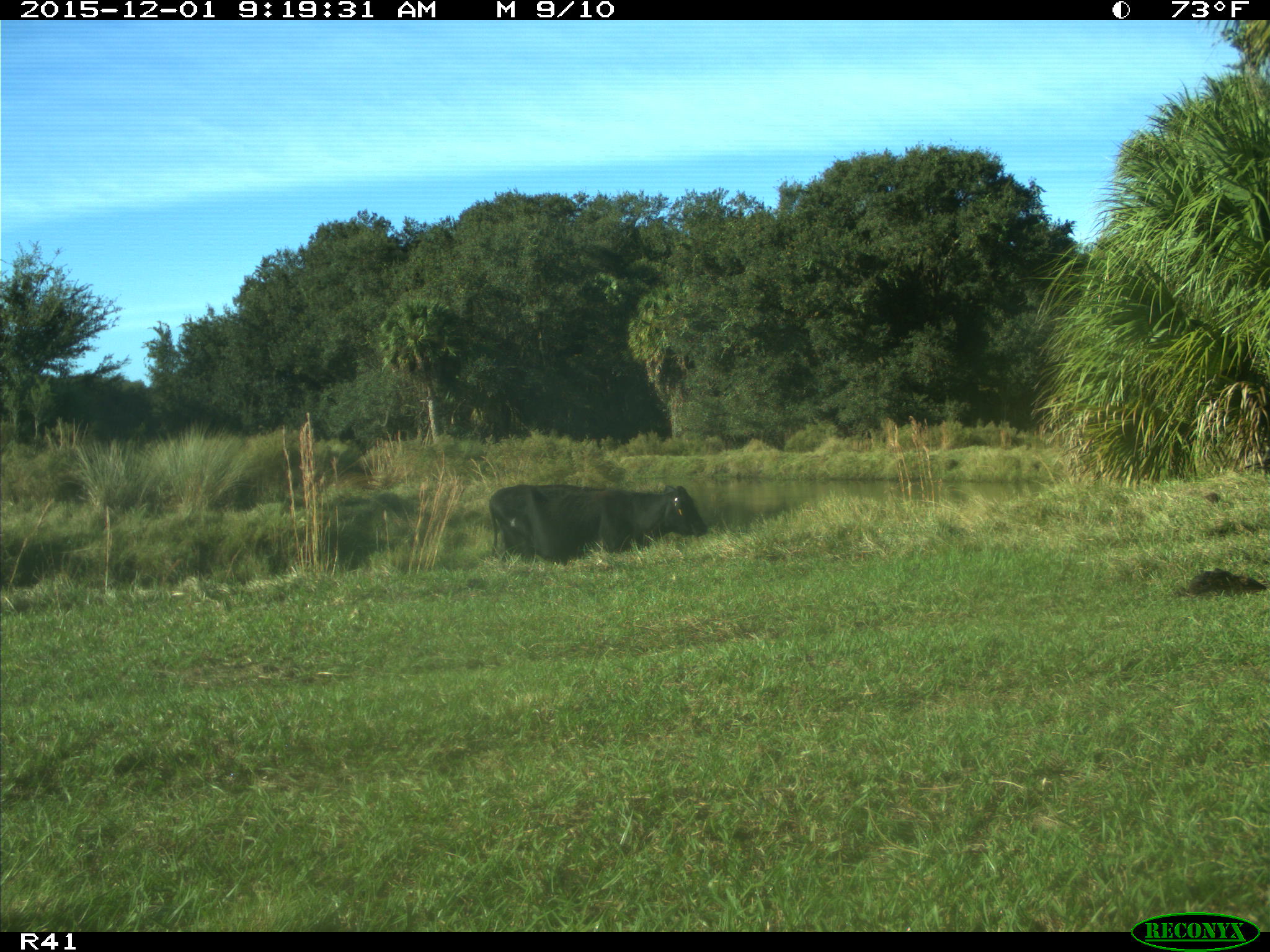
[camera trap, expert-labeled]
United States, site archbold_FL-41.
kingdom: Animalia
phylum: Chordata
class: Mammalia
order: Artiodactyla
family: Bovidae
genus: Bos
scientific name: Bos taurus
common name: domestic cow